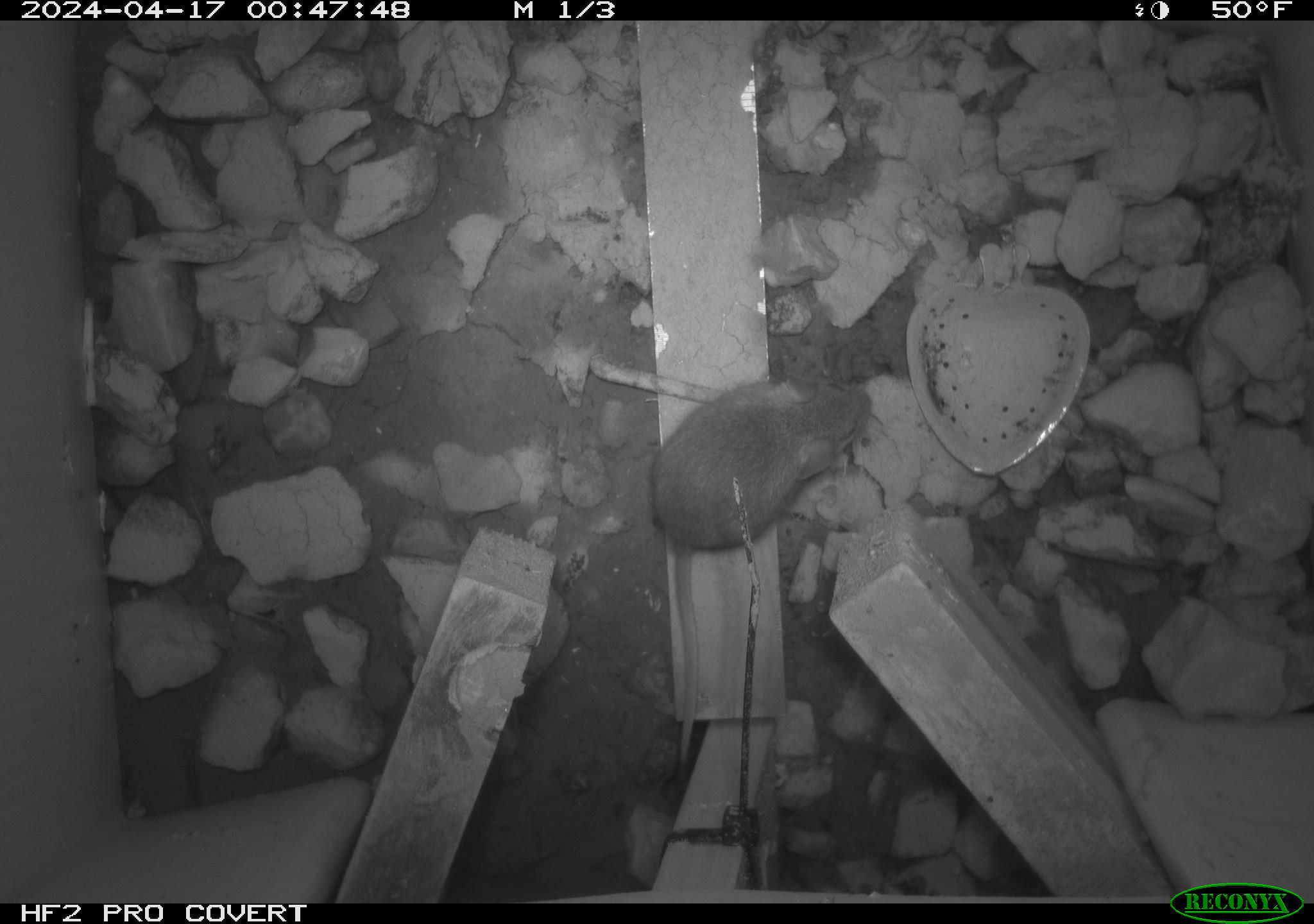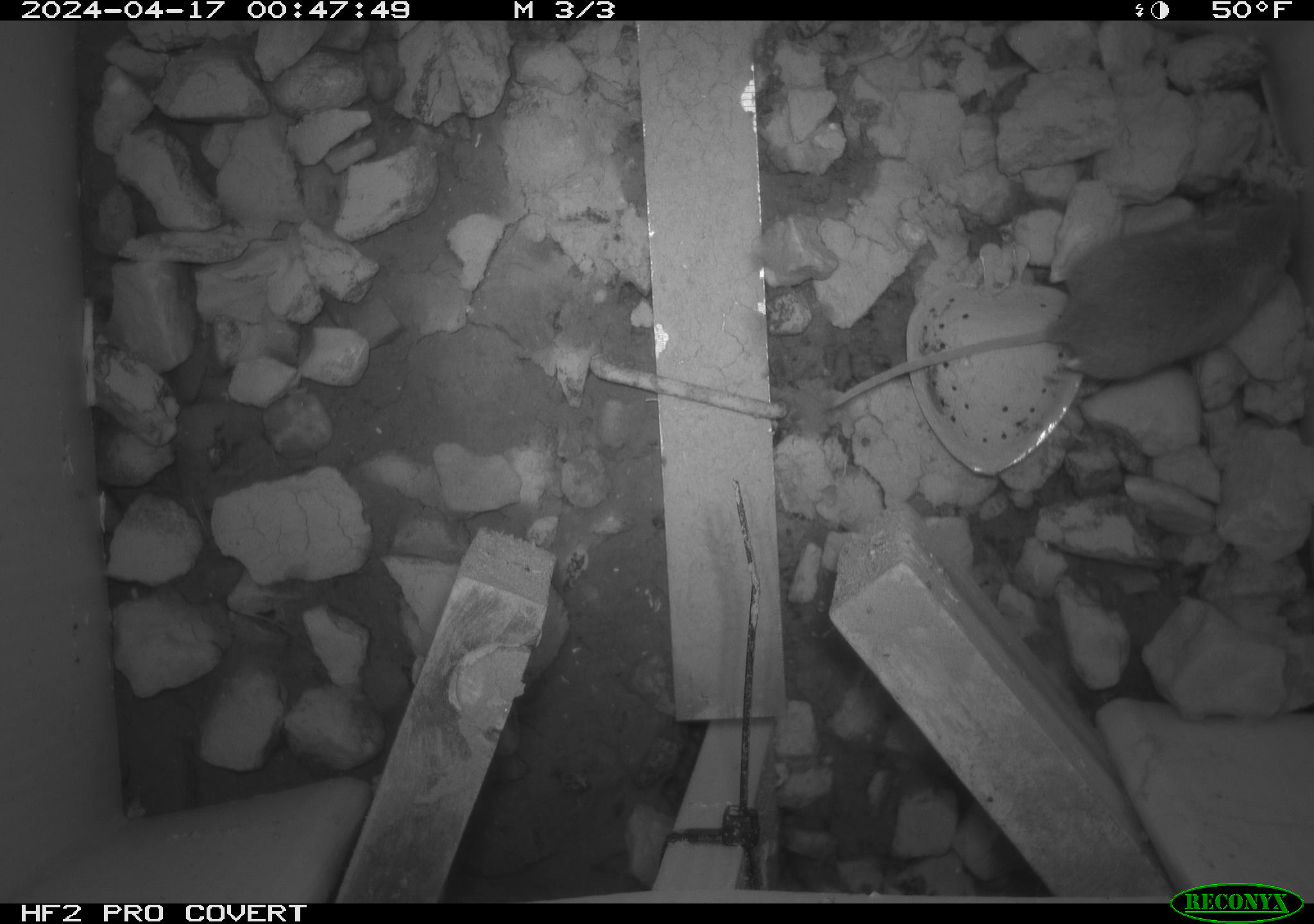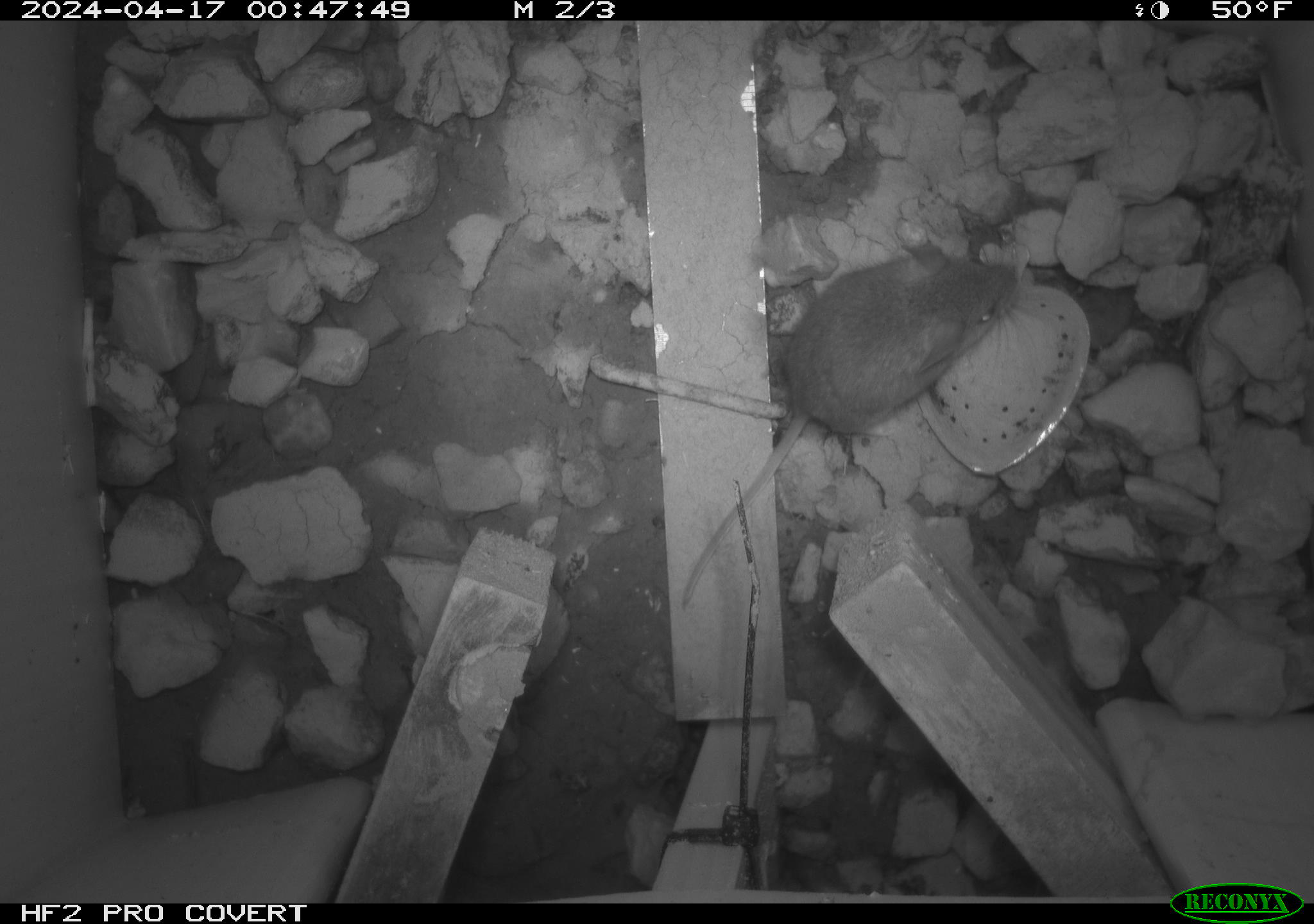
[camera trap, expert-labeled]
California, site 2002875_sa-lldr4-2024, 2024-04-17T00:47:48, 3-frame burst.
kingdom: Animalia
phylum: Chordata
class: Mammalia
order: Rodentia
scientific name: Rodentia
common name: mouse species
Mouse species (Rodentia).